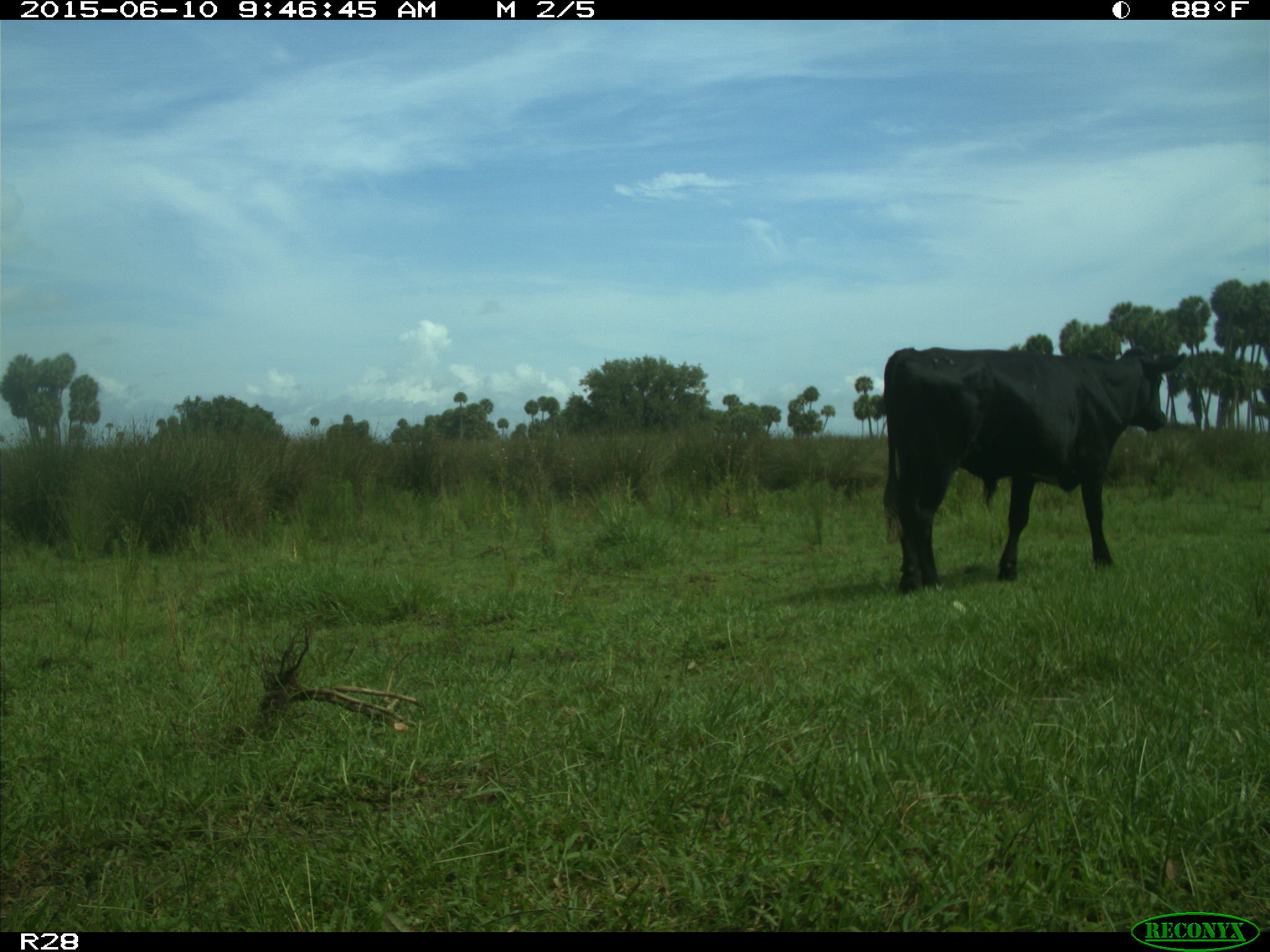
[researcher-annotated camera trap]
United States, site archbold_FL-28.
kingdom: Animalia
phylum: Chordata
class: Mammalia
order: Artiodactyla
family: Bovidae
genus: Bos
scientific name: Bos taurus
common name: domestic cow